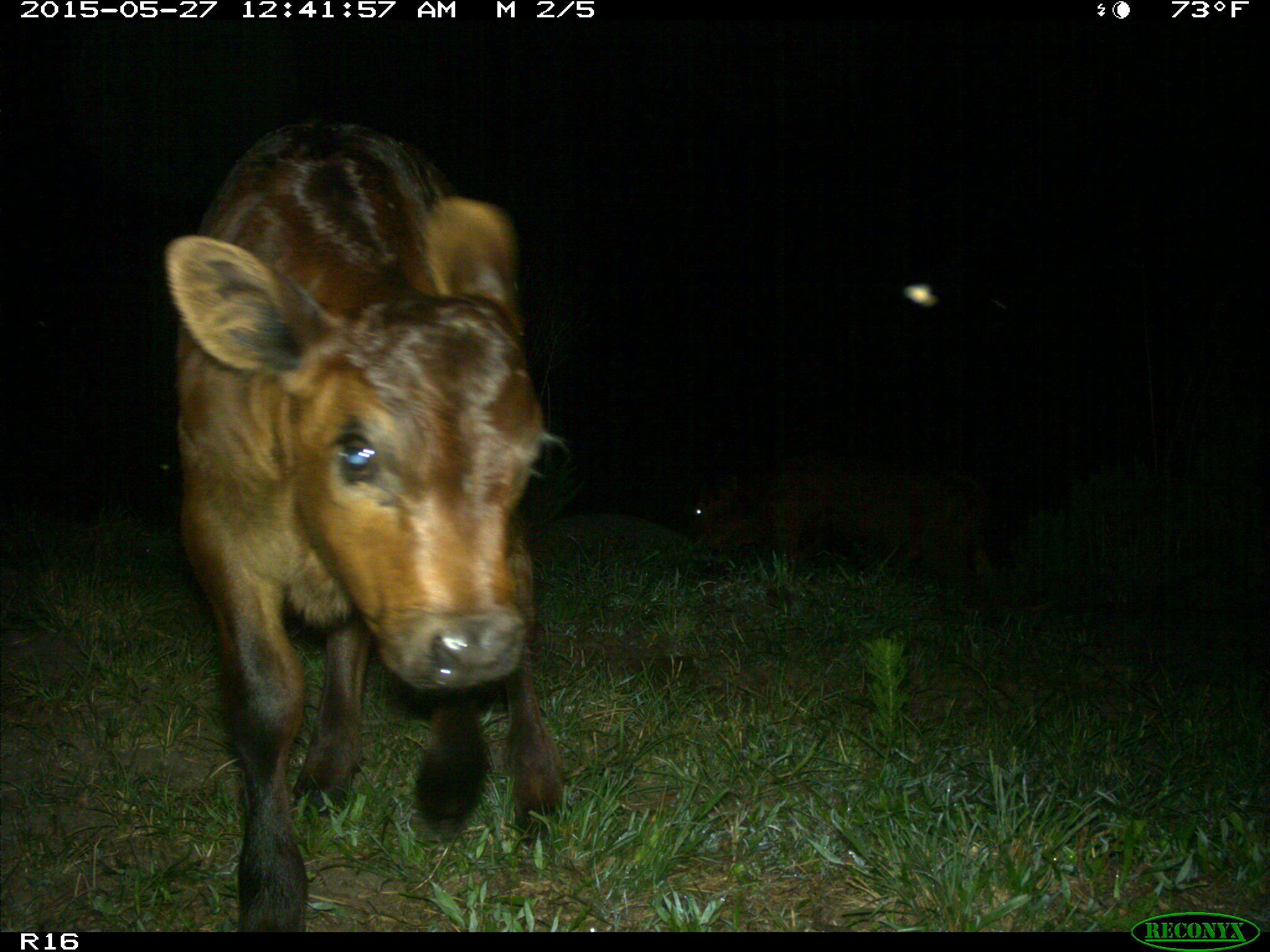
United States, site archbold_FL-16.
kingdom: Animalia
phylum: Chordata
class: Mammalia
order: Artiodactyla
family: Bovidae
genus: Bos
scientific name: Bos taurus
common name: domestic cow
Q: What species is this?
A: Bos taurus (domestic cow).